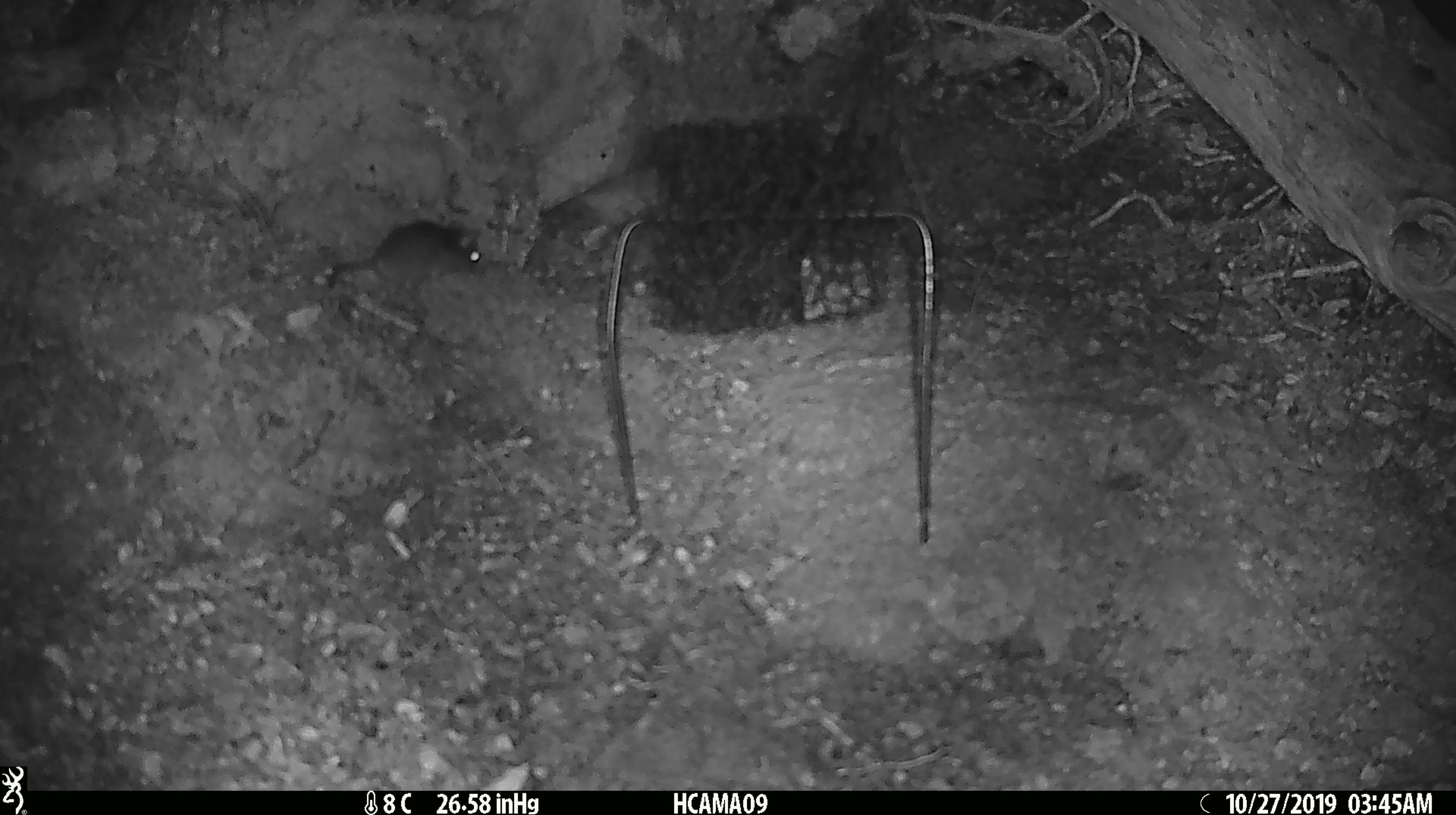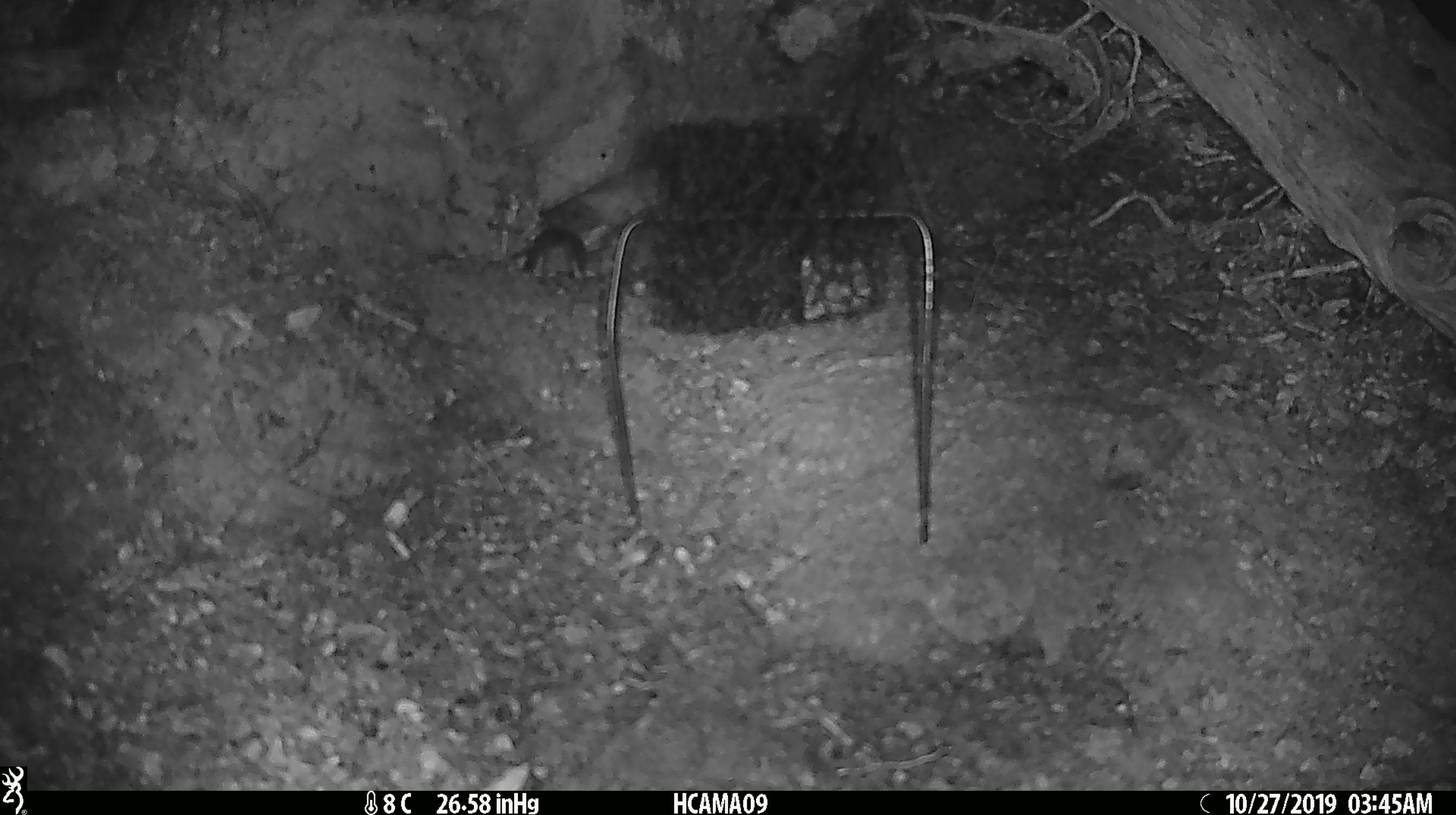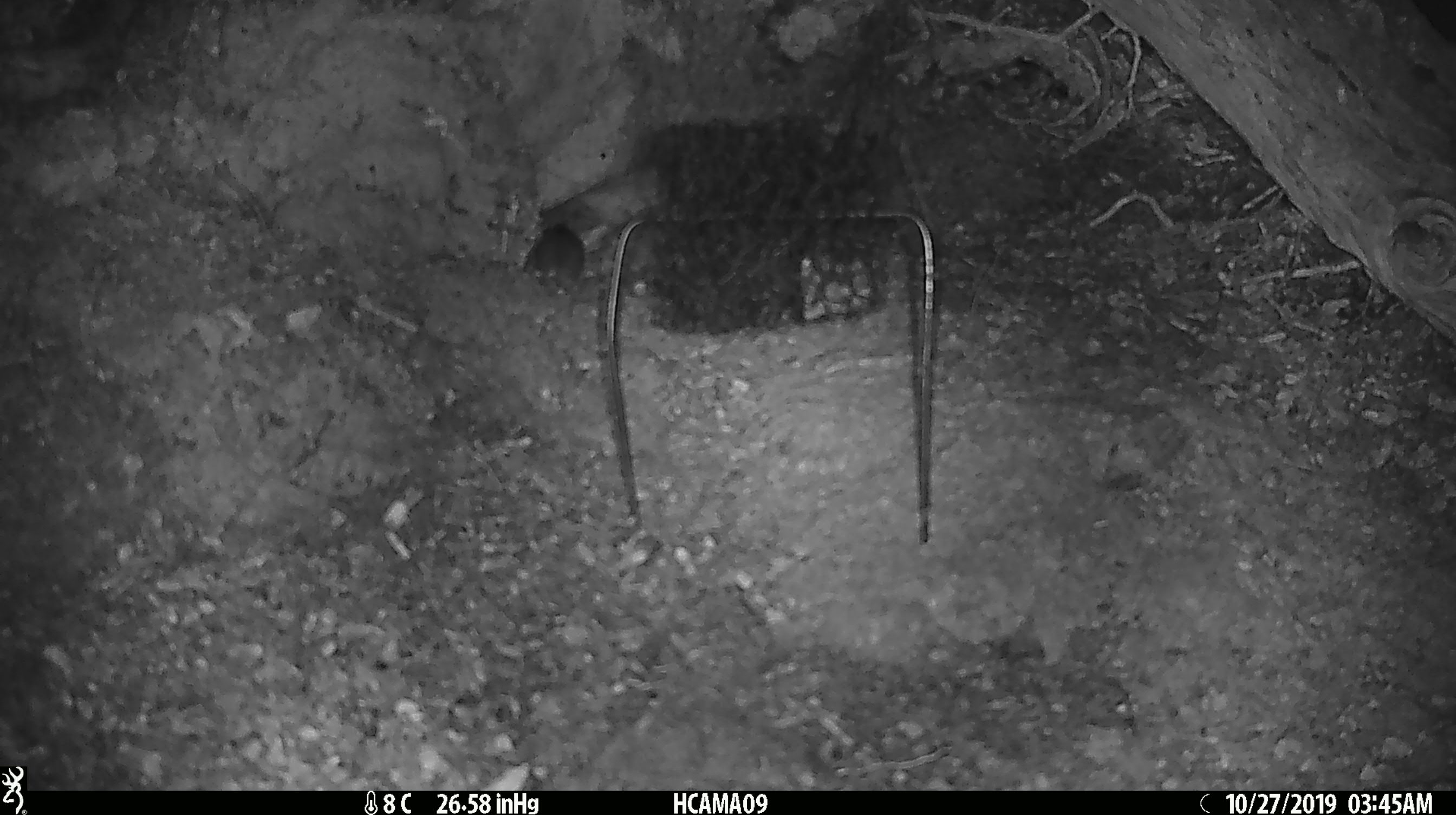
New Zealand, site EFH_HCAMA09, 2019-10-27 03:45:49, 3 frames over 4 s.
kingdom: Animalia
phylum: Chordata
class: Mammalia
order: Rodentia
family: Muridae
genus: Mus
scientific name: Mus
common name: mouse